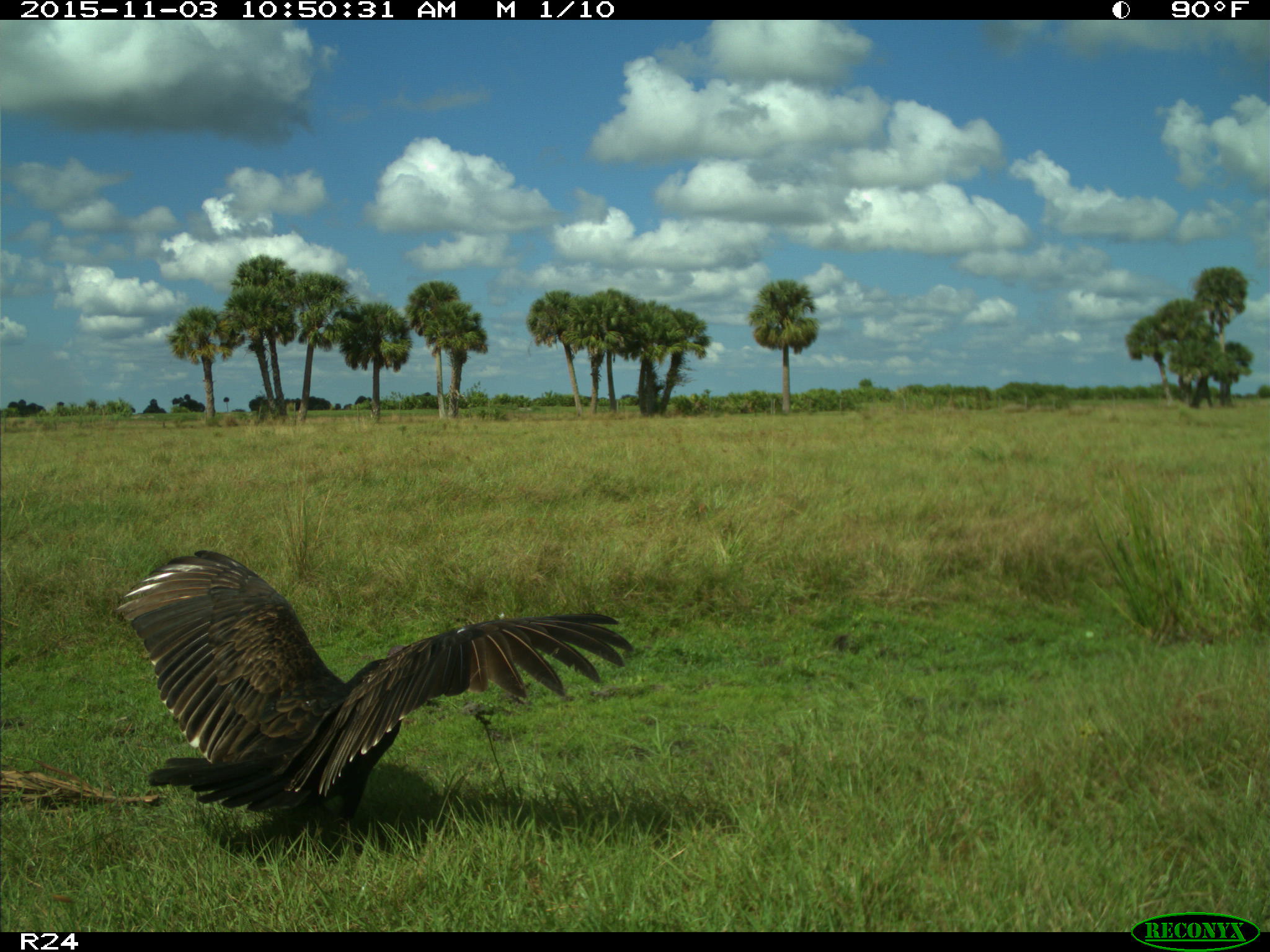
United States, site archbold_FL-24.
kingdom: Animalia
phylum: Chordata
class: Aves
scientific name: Aves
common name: birds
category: unidentified bird